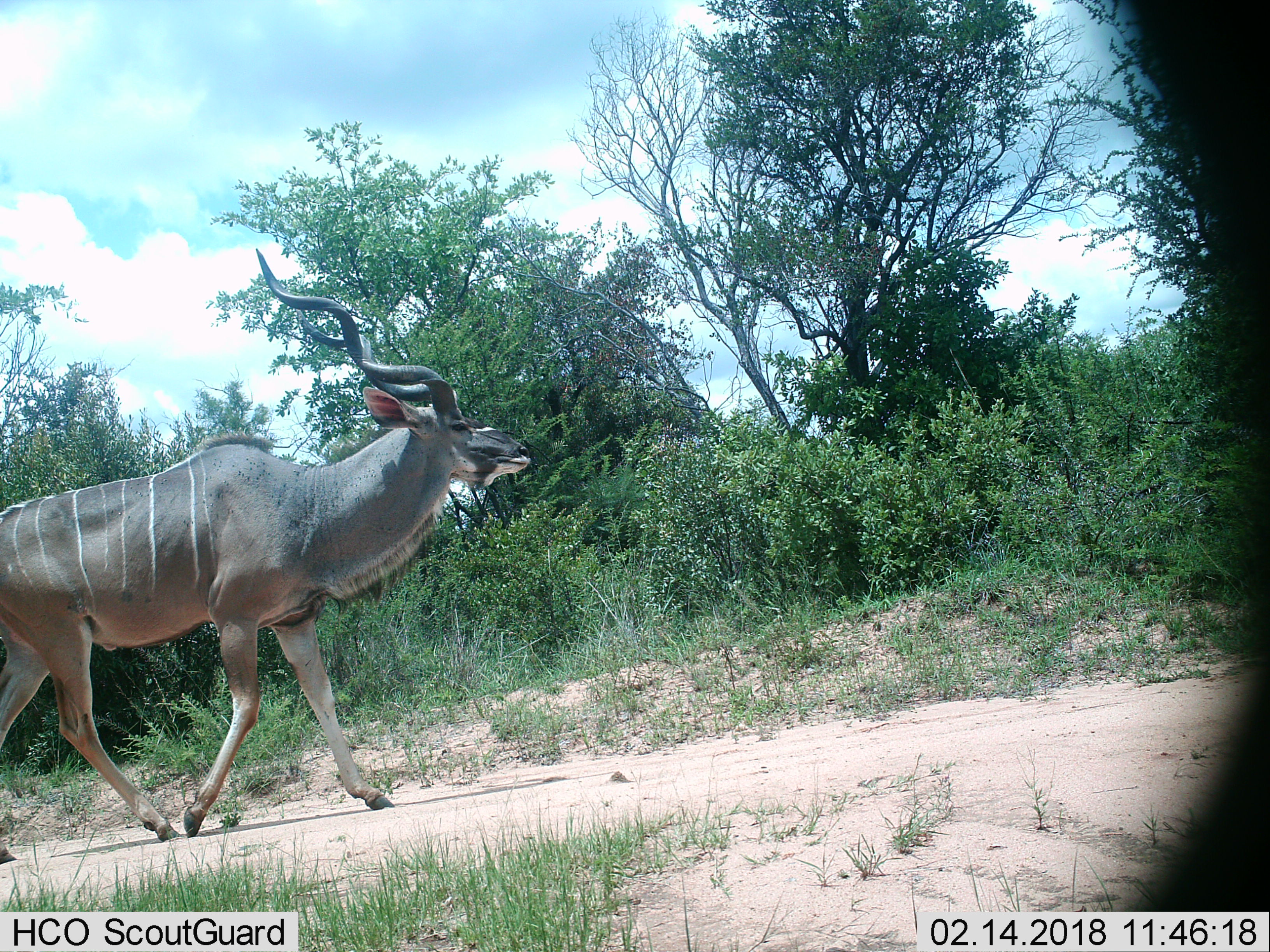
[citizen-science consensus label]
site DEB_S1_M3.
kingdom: Animalia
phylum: Chordata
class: Mammalia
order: Artiodactyla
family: Bovidae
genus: Tragelaphus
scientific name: Tragelaphus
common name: kudu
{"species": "kudu (Tragelaphus)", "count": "1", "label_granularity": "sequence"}